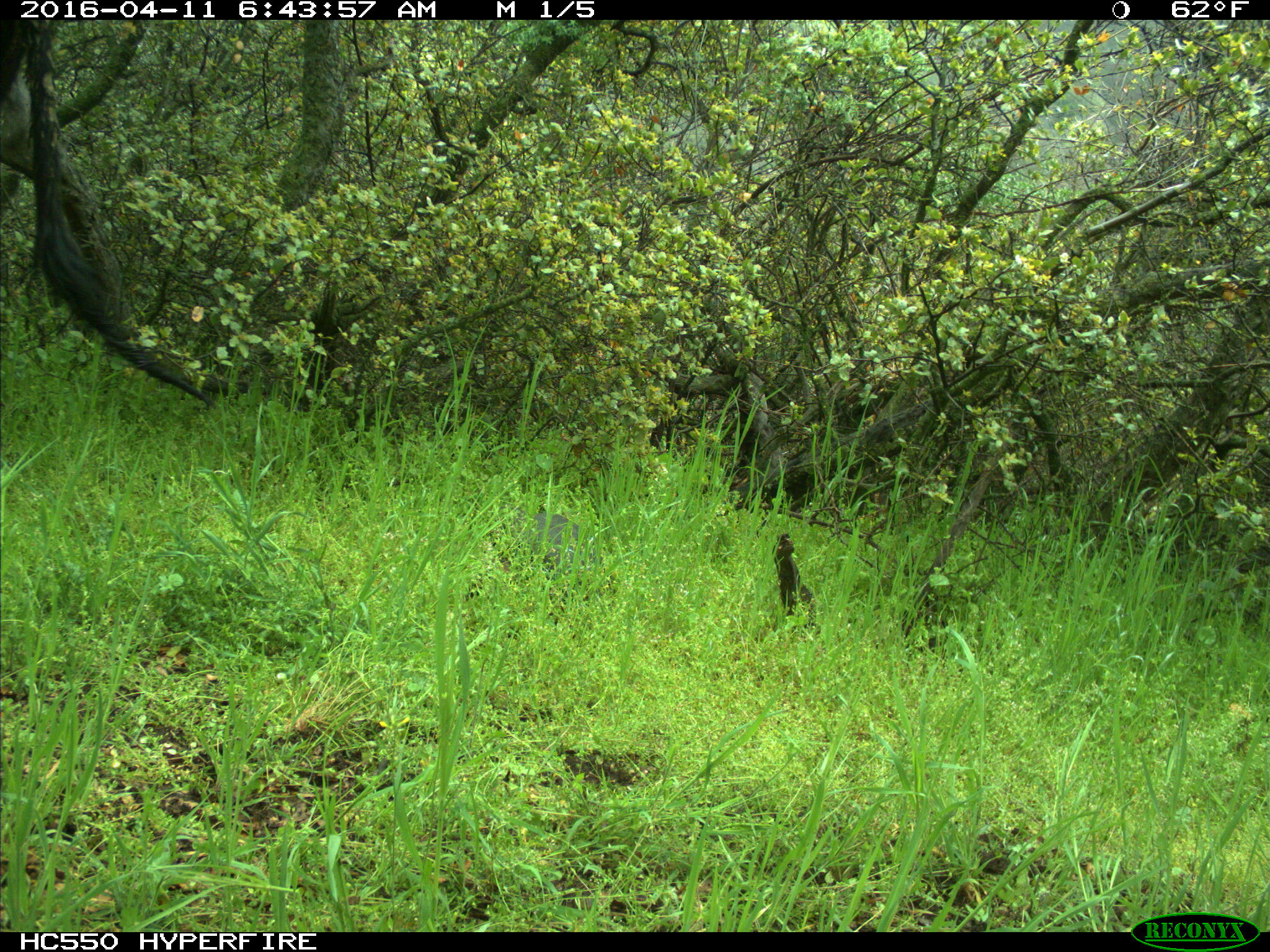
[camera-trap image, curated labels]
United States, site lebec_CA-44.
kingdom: Animalia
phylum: Chordata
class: Mammalia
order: Artiodactyla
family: Bovidae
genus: Bos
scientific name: Bos taurus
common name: domestic cow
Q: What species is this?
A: Bos taurus (domestic cow).